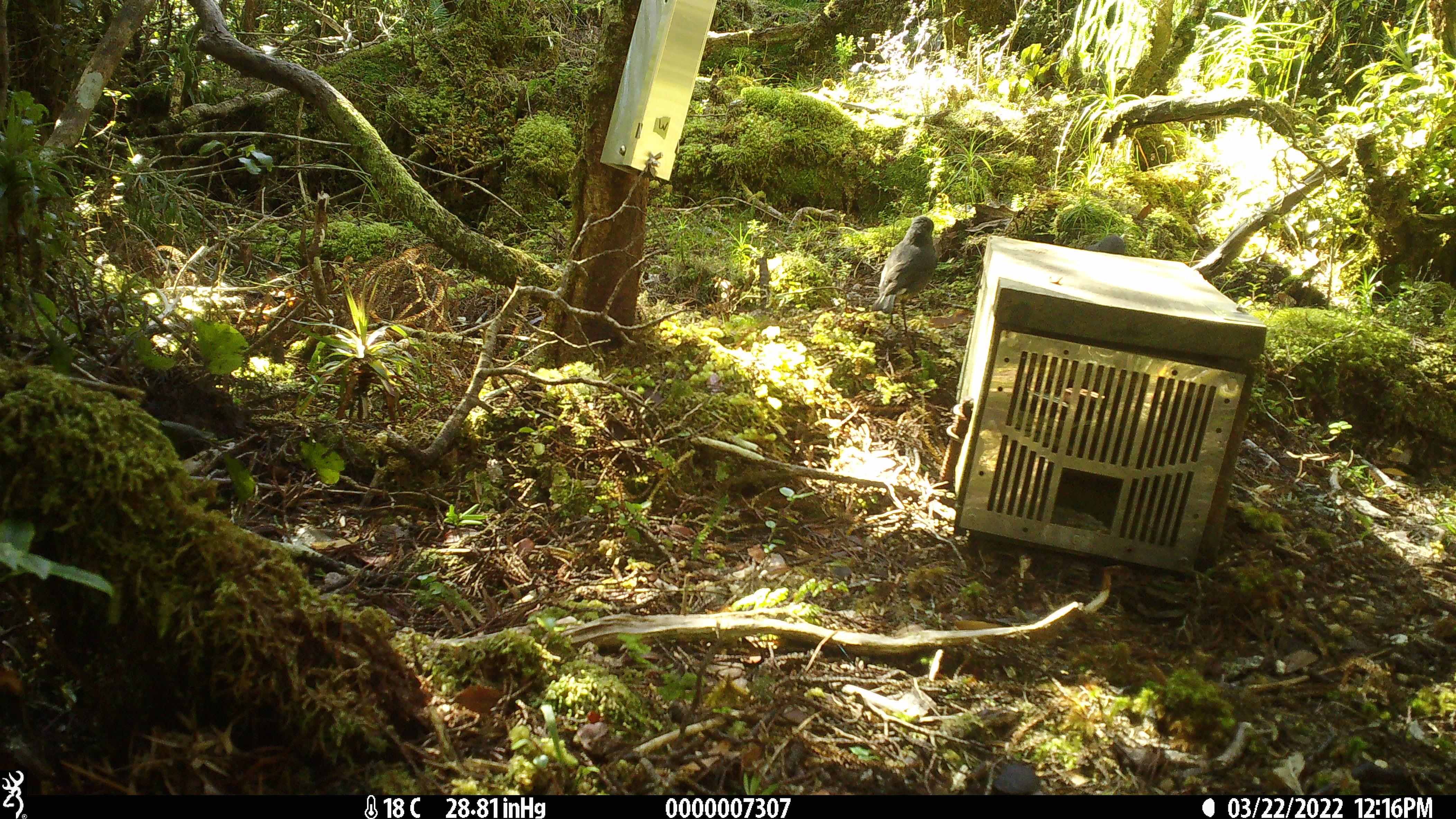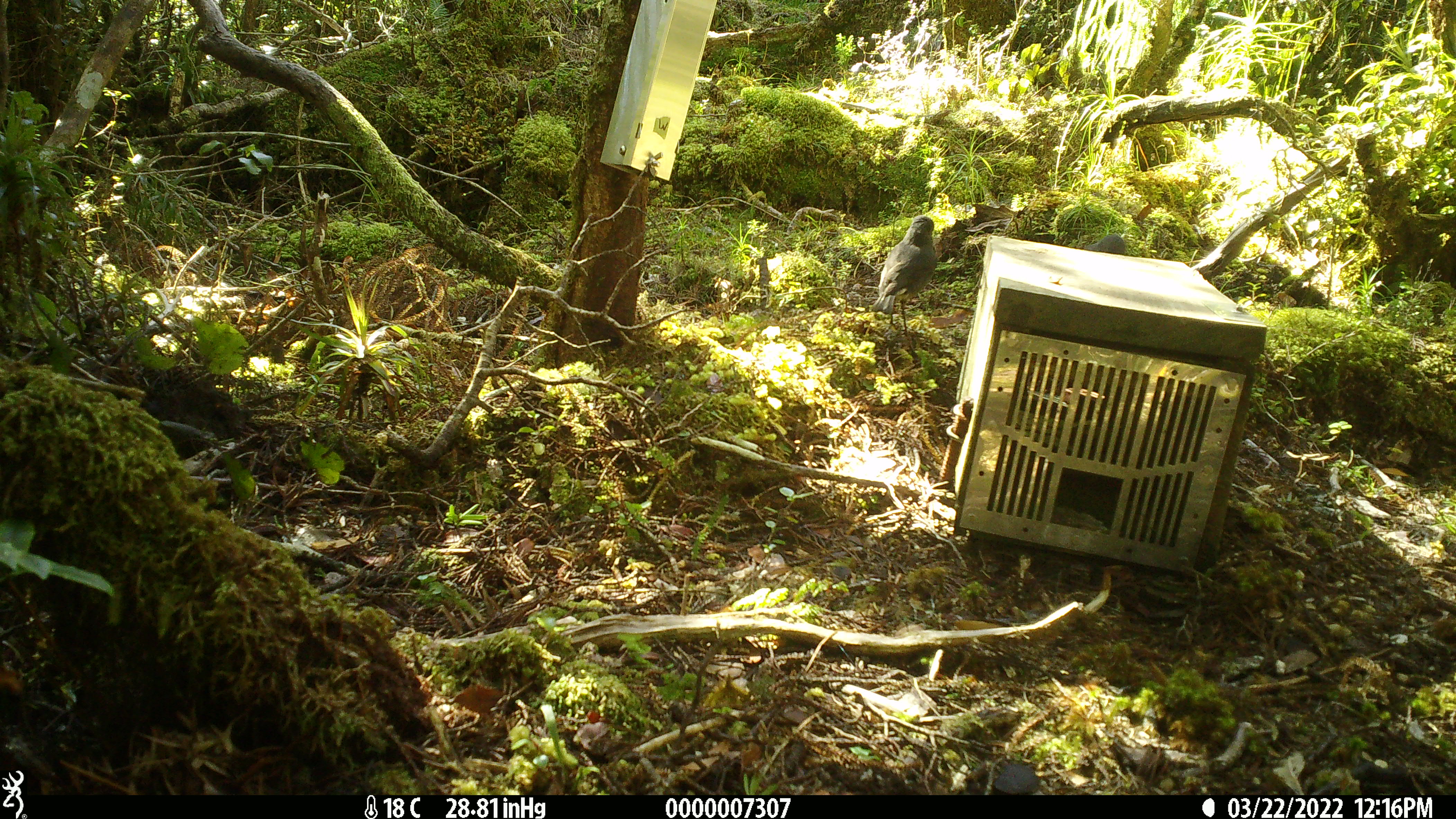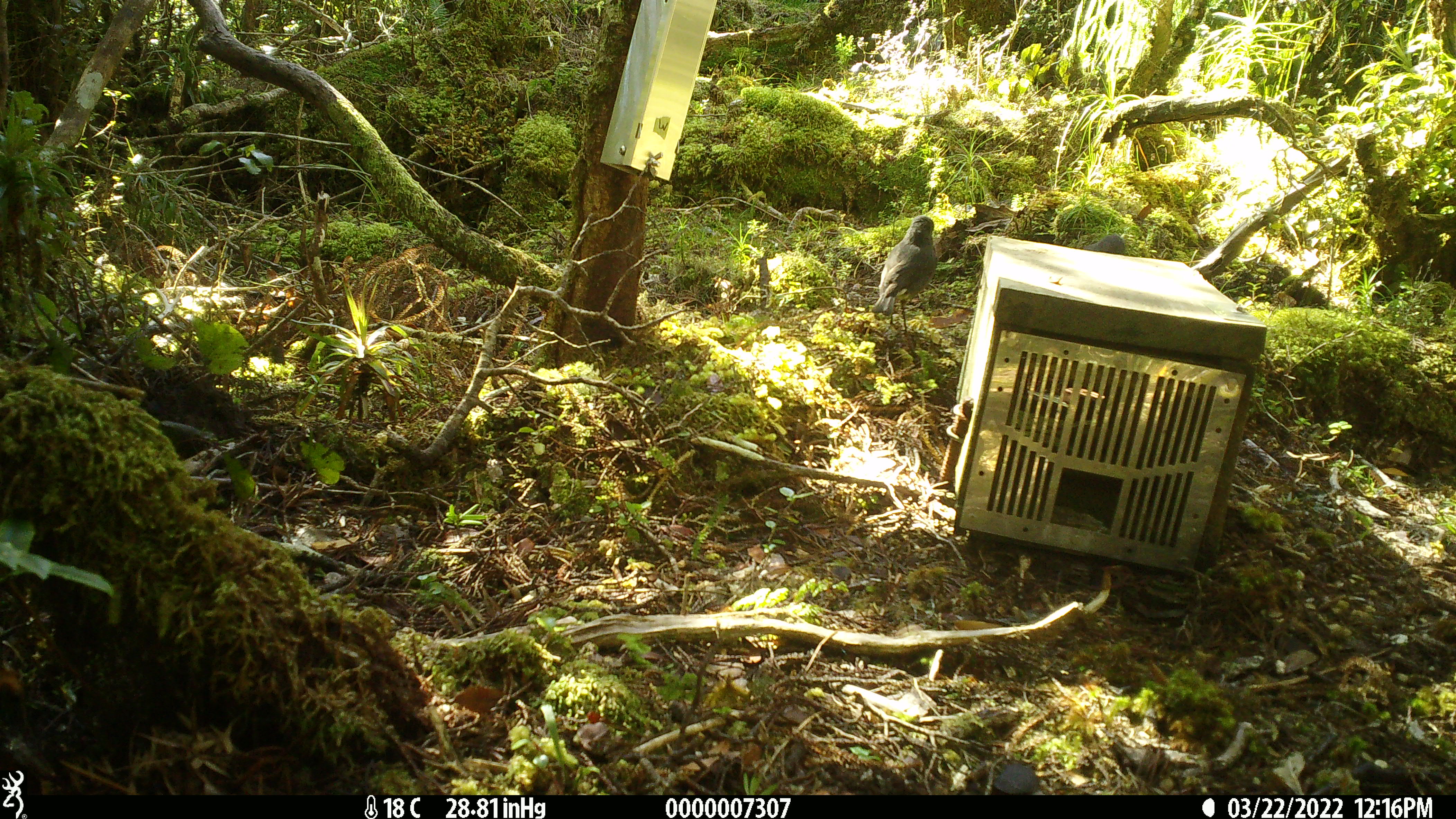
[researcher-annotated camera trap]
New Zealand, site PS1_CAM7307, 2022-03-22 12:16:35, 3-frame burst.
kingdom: Animalia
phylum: Chordata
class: Aves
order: Passeriformes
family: Petroicidae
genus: Petroica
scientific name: Petroica australis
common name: new zealand robin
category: robin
Robin (new zealand robin) (Petroica australis).